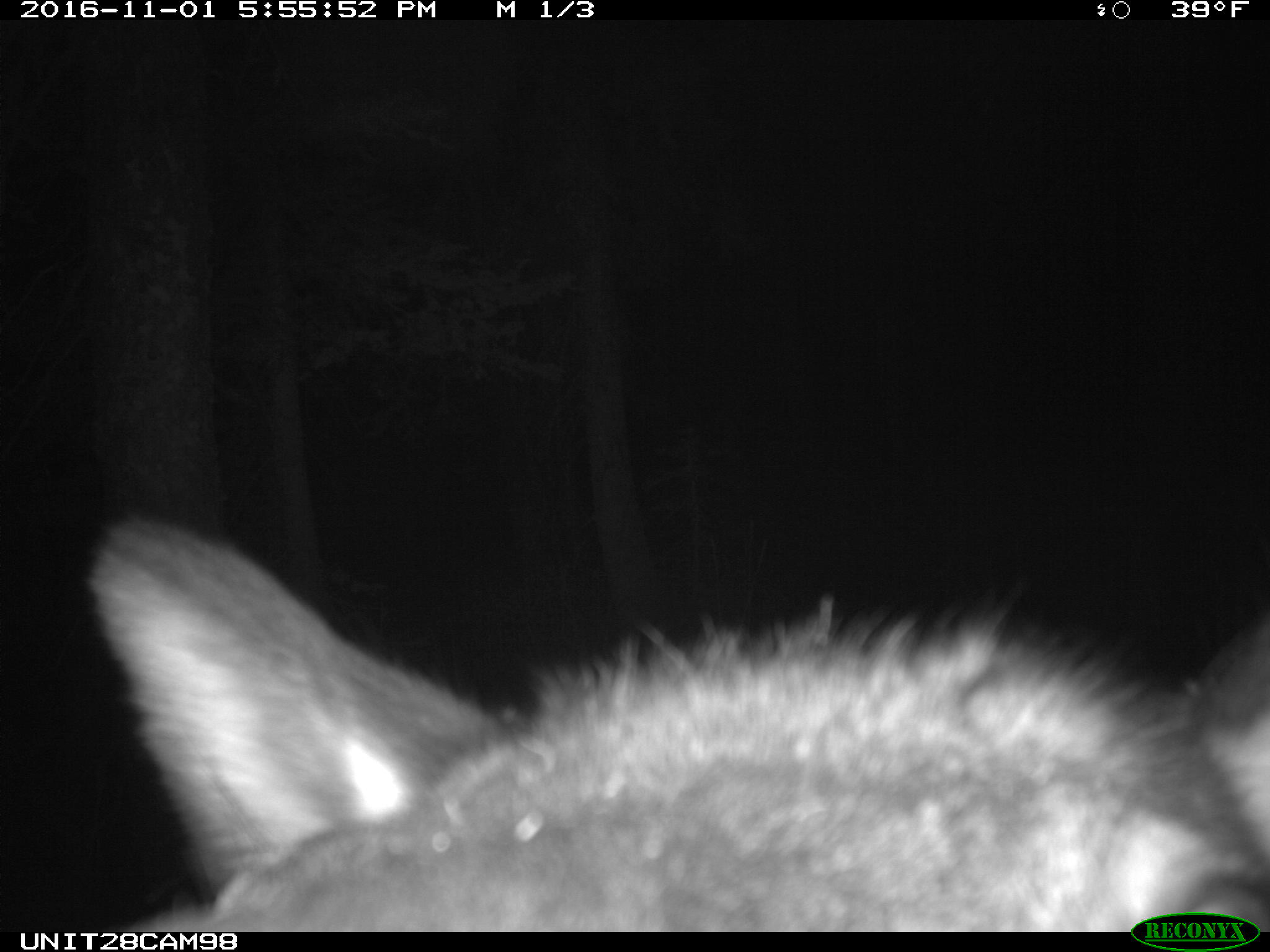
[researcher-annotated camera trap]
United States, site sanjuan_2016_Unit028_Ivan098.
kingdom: Animalia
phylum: Chordata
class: Mammalia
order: Artiodactyla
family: Cervidae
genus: Cervus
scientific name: Cervus elaphus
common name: red deer